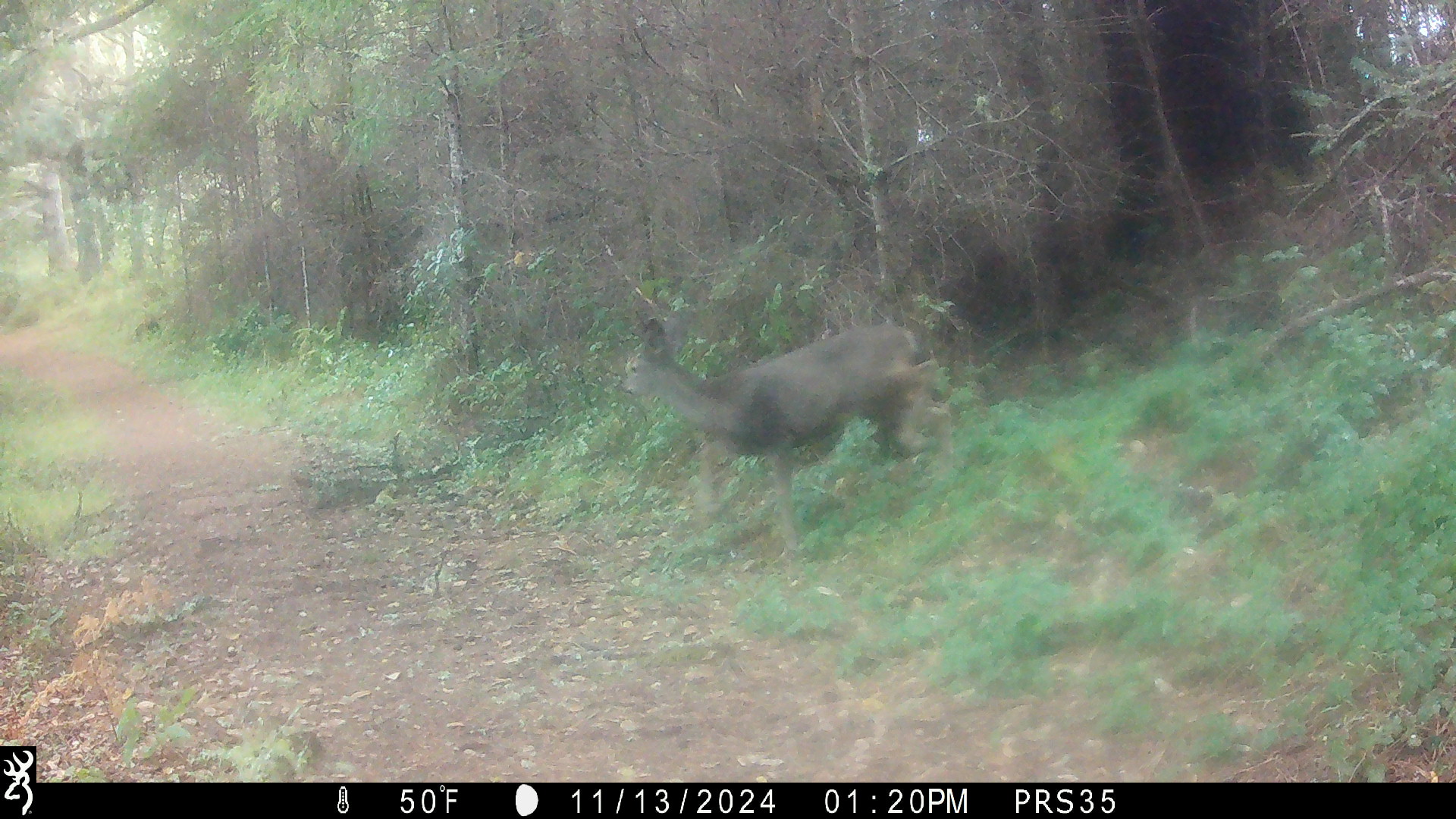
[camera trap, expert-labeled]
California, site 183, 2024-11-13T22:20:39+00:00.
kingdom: Animalia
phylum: Chordata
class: Mammalia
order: Artiodactyla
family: Cervidae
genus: Odocoileus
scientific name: Odocoileus hemionus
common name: mule deer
Mule deer (Odocoileus hemionus).